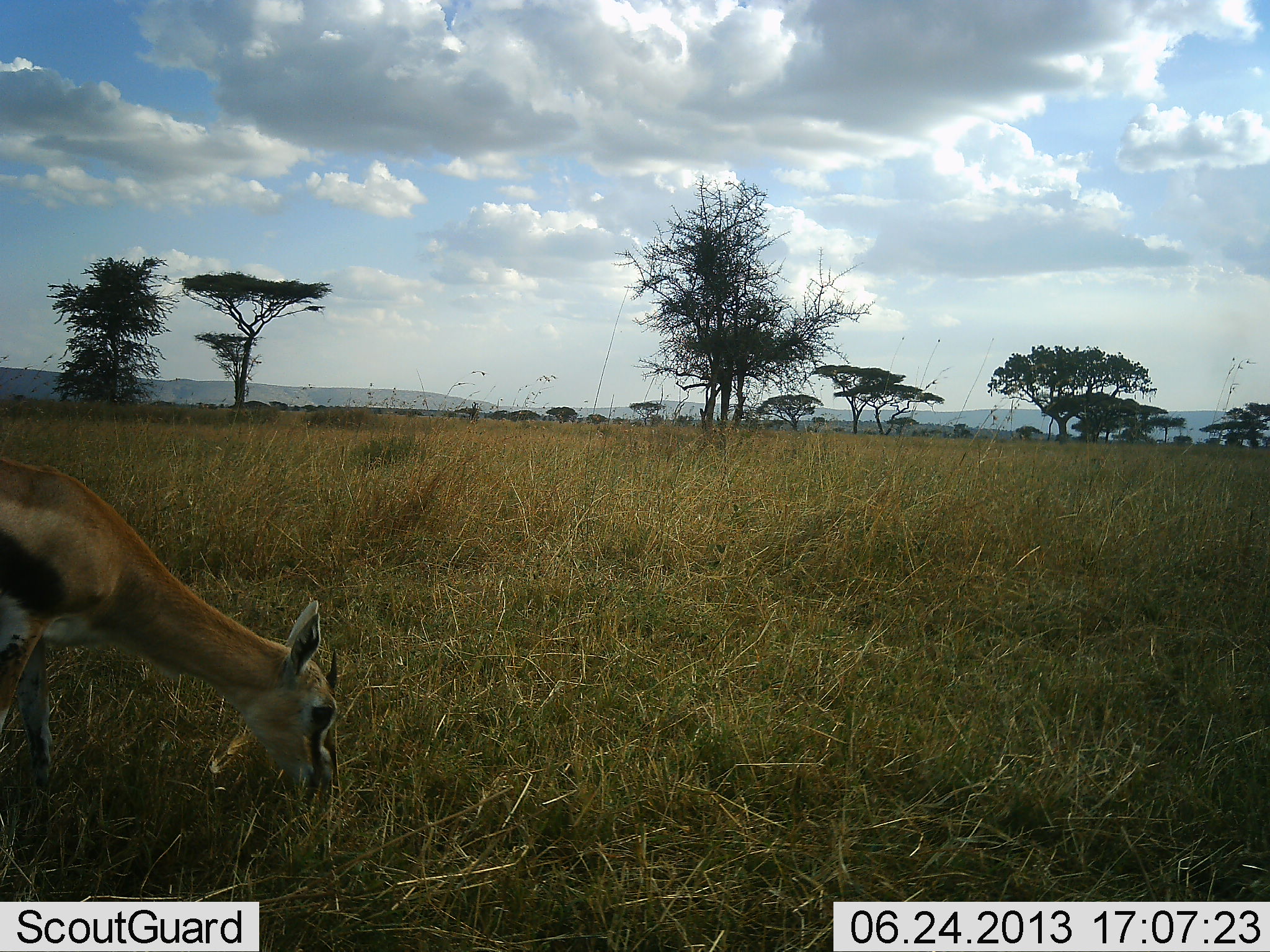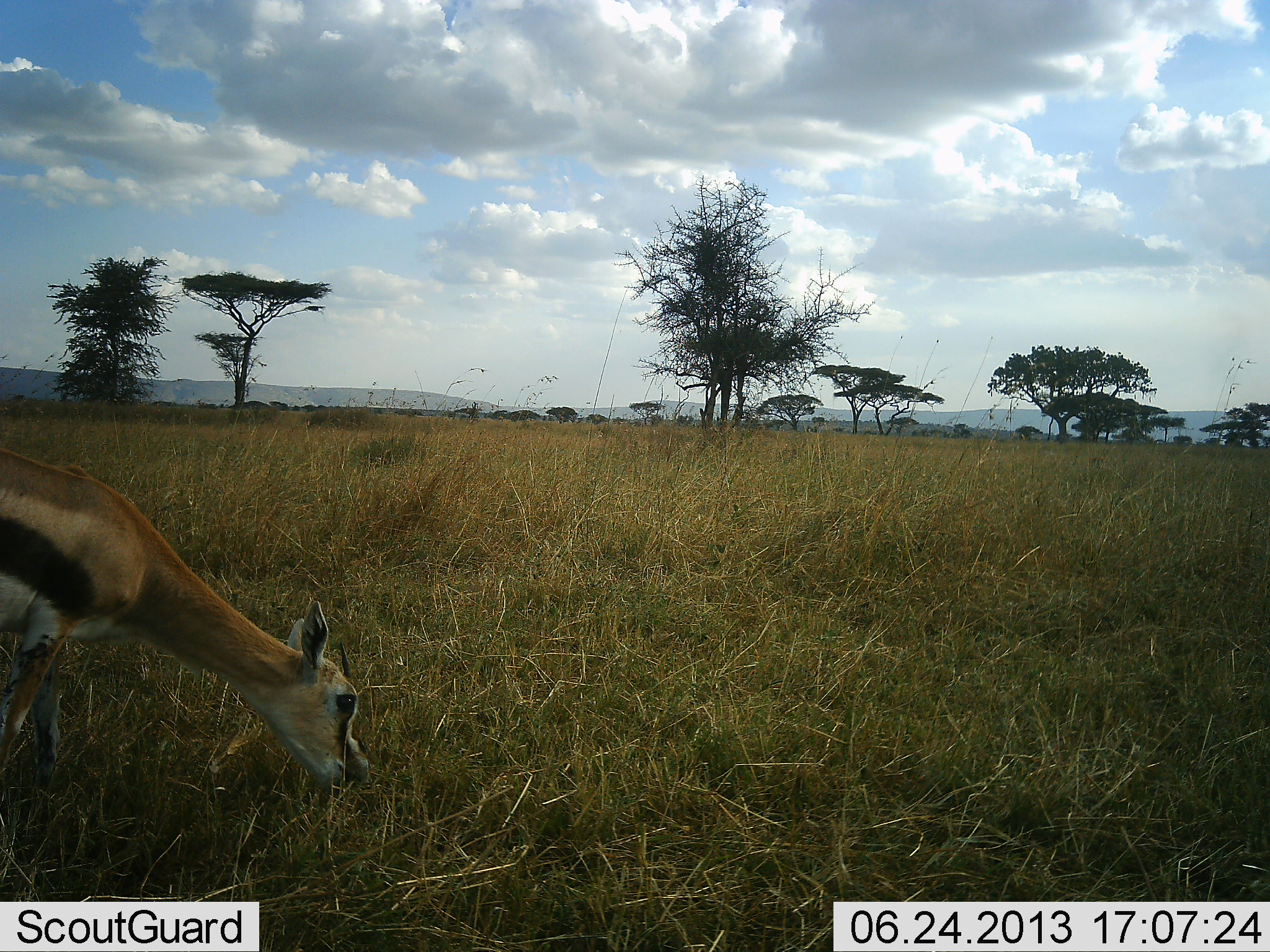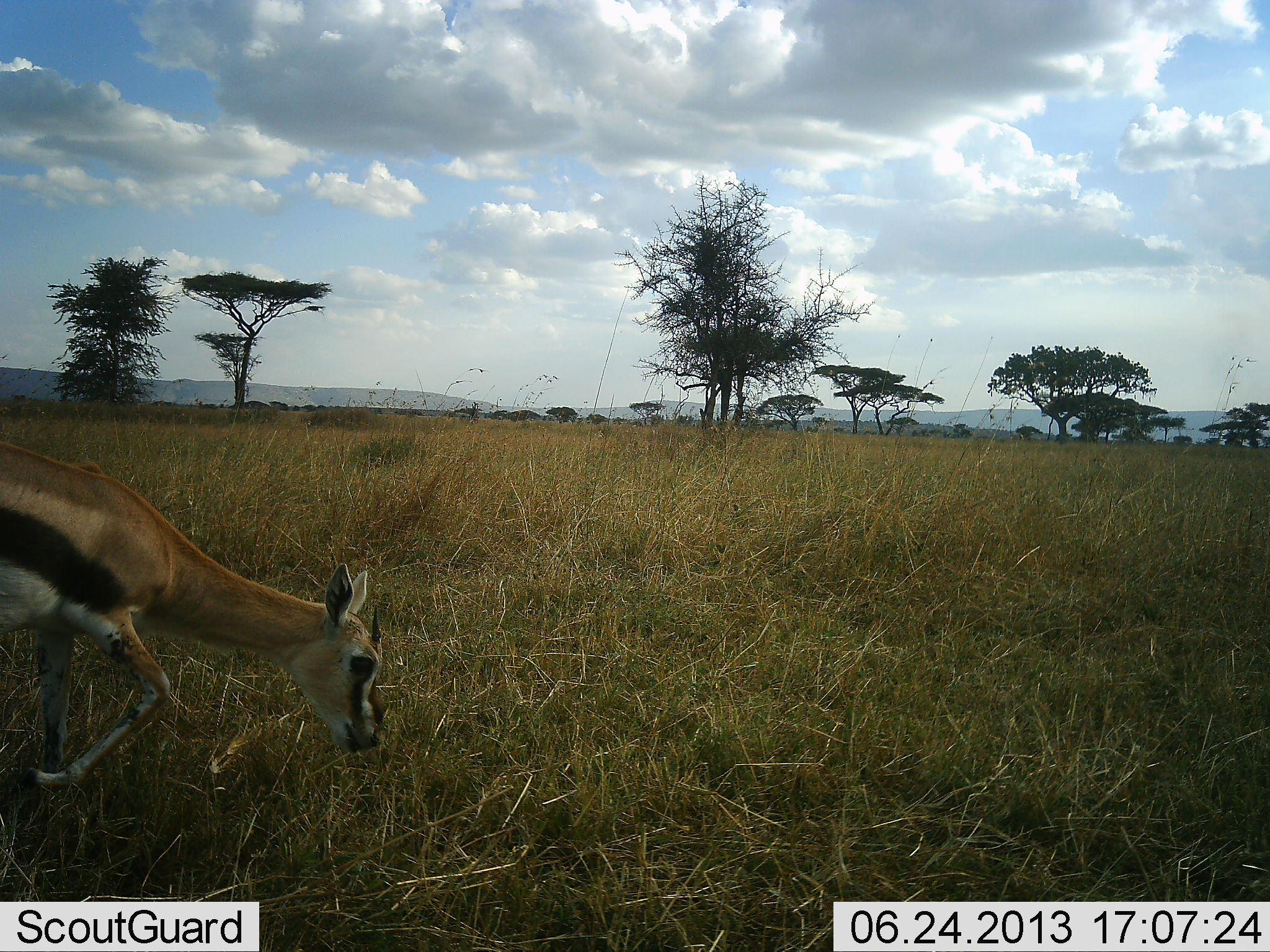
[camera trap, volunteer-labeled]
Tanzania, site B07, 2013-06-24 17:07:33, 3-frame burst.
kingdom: Animalia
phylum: Chordata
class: Mammalia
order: Artiodactyla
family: Bovidae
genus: Eudorcas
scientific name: Eudorcas thomsonii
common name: thomson's gazelle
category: gazellethomsons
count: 1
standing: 21%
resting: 0%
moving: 11%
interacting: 0%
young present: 5%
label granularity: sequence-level